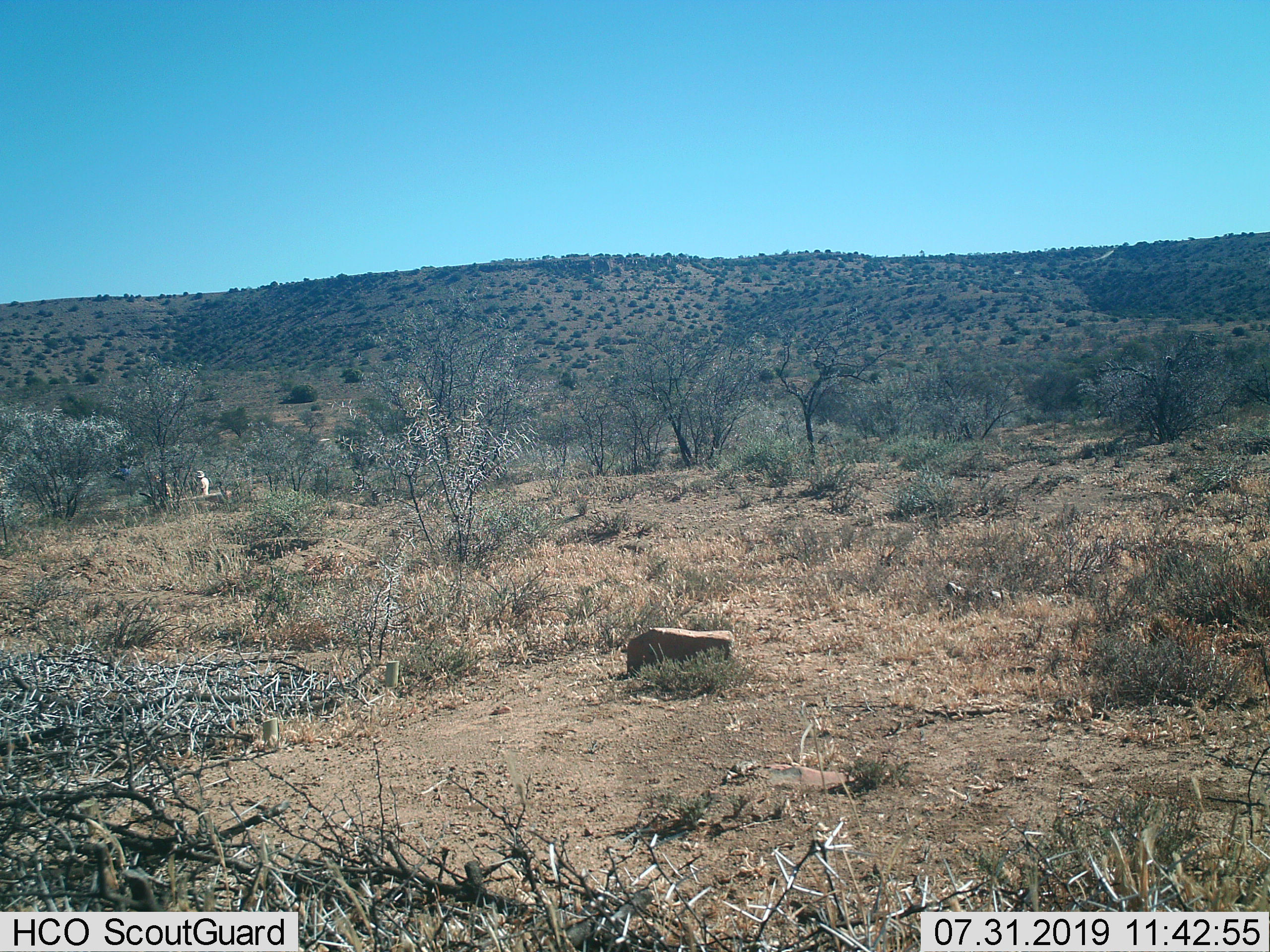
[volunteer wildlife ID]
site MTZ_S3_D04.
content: unidentified animal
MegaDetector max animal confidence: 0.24